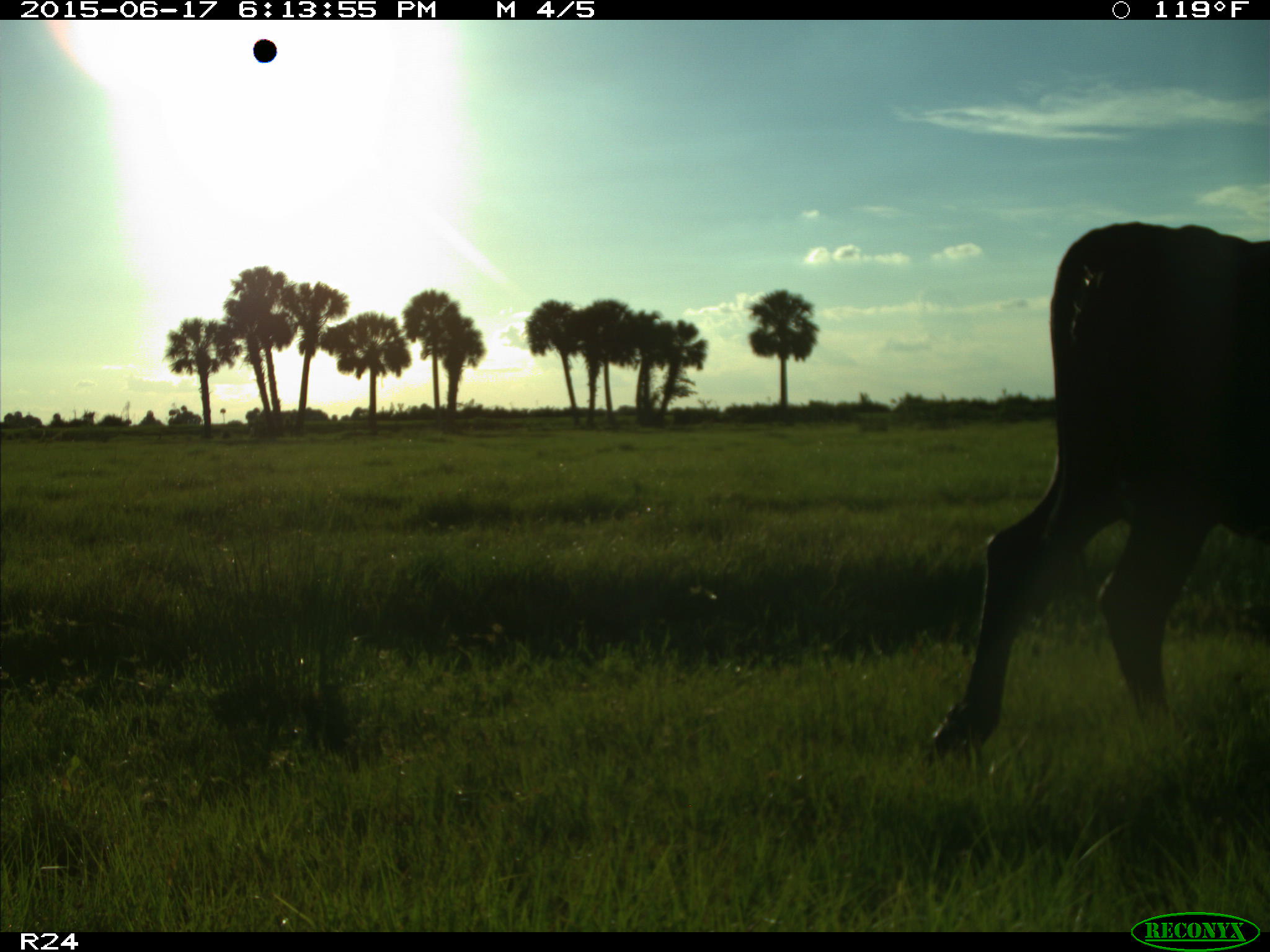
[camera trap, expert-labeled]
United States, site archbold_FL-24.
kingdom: Animalia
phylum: Chordata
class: Mammalia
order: Artiodactyla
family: Bovidae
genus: Bos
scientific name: Bos taurus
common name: domestic cow